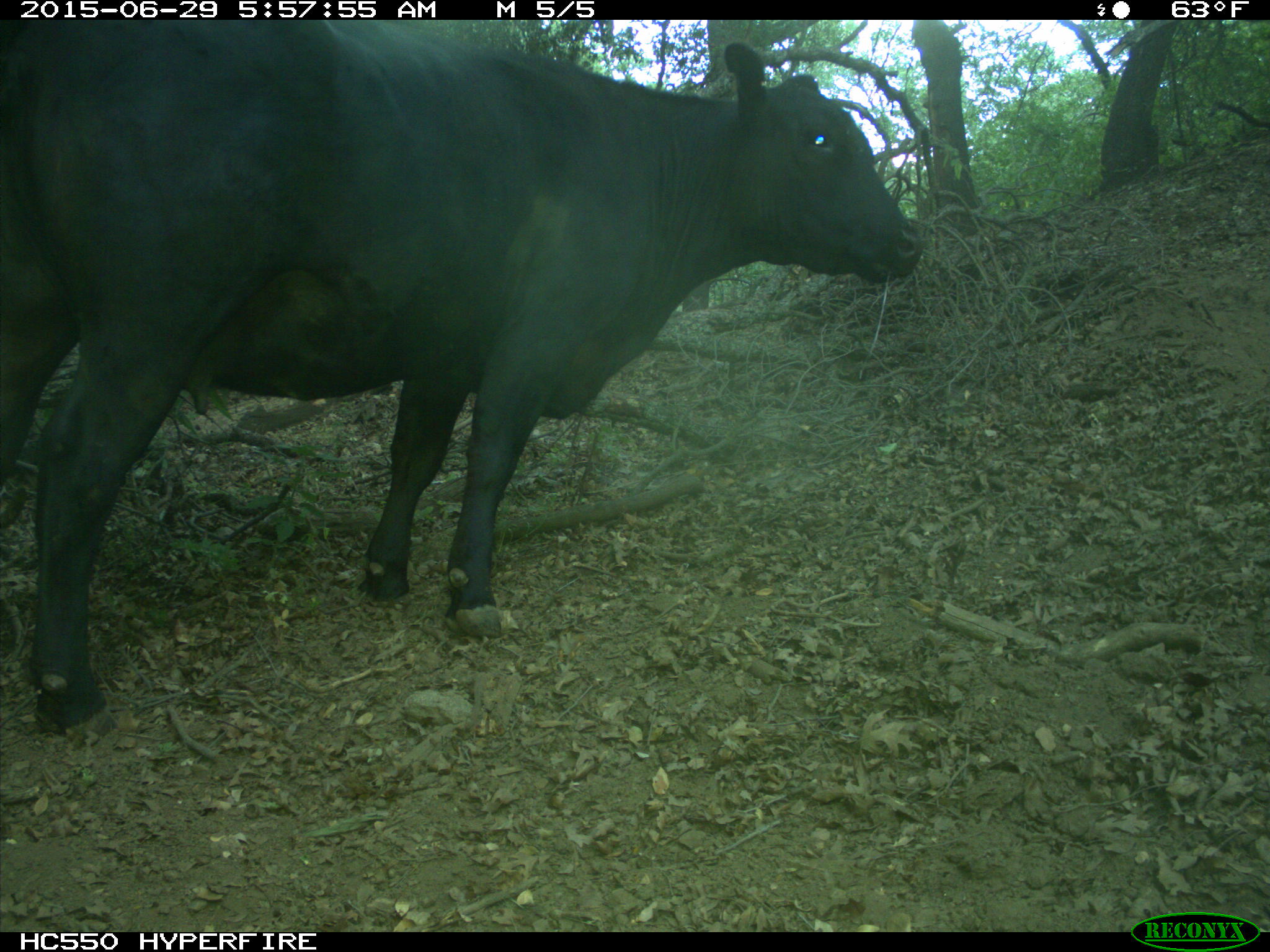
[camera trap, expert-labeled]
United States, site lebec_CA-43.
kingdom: Animalia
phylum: Chordata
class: Mammalia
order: Artiodactyla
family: Bovidae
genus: Bos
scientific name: Bos taurus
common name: domestic cow